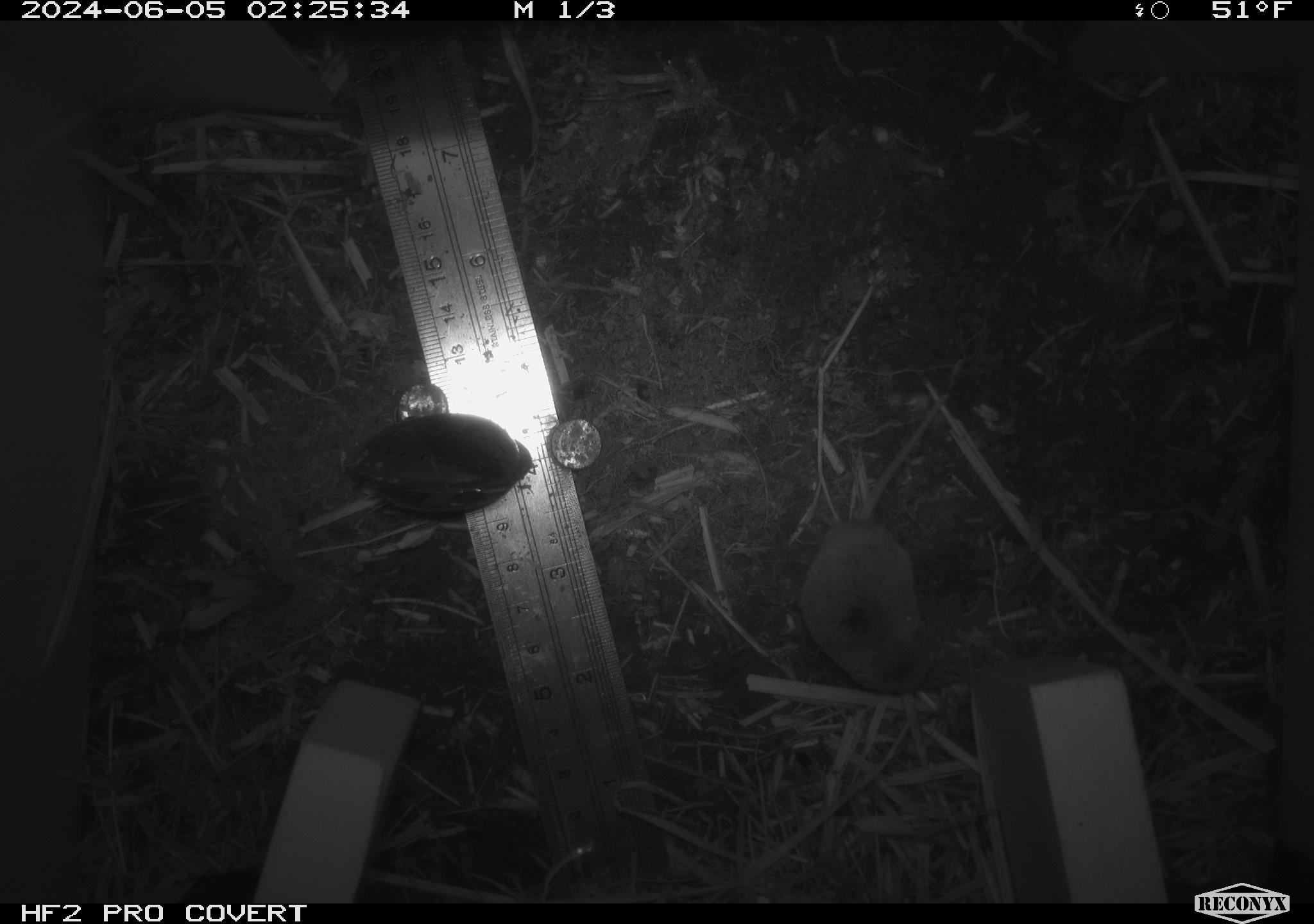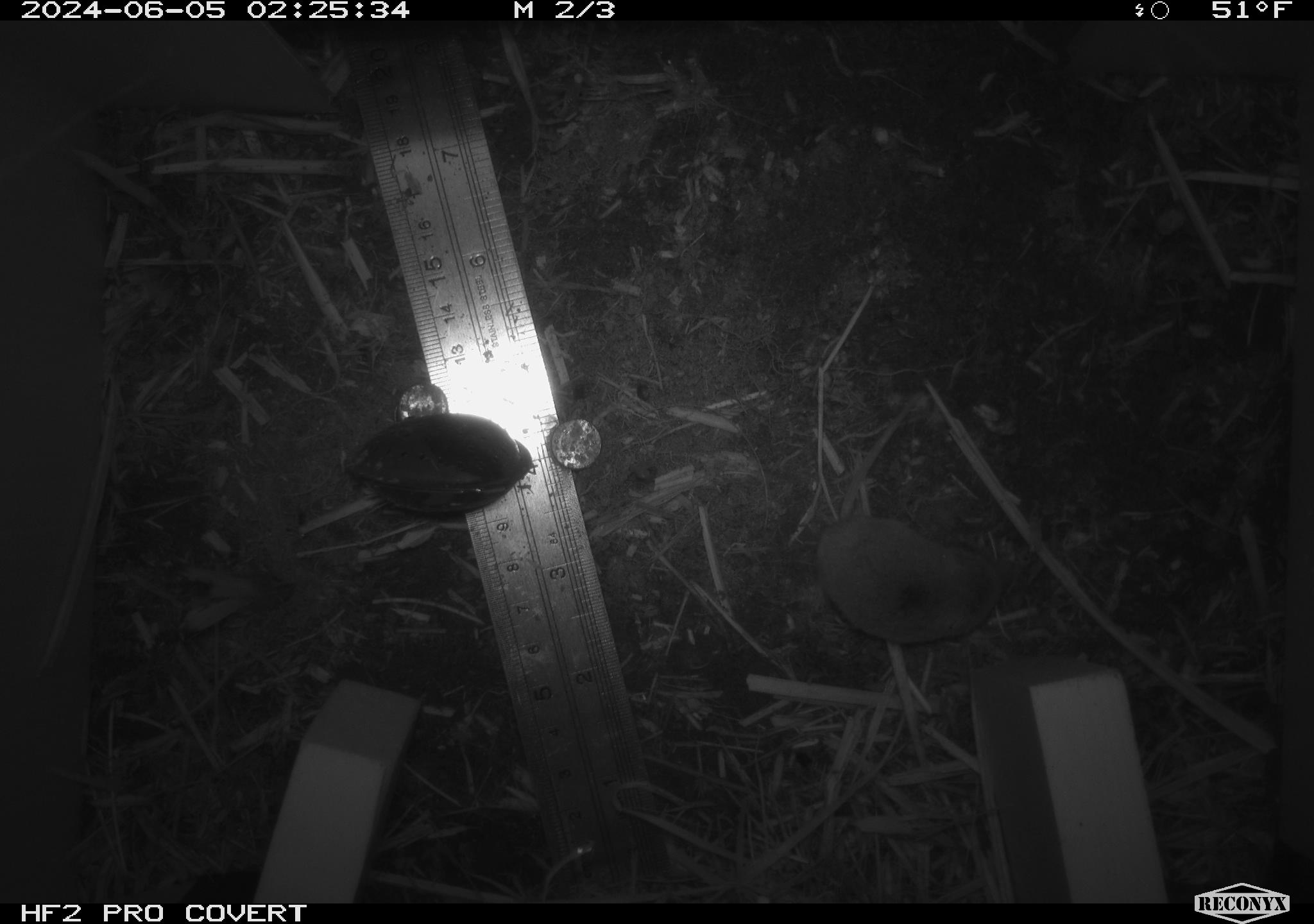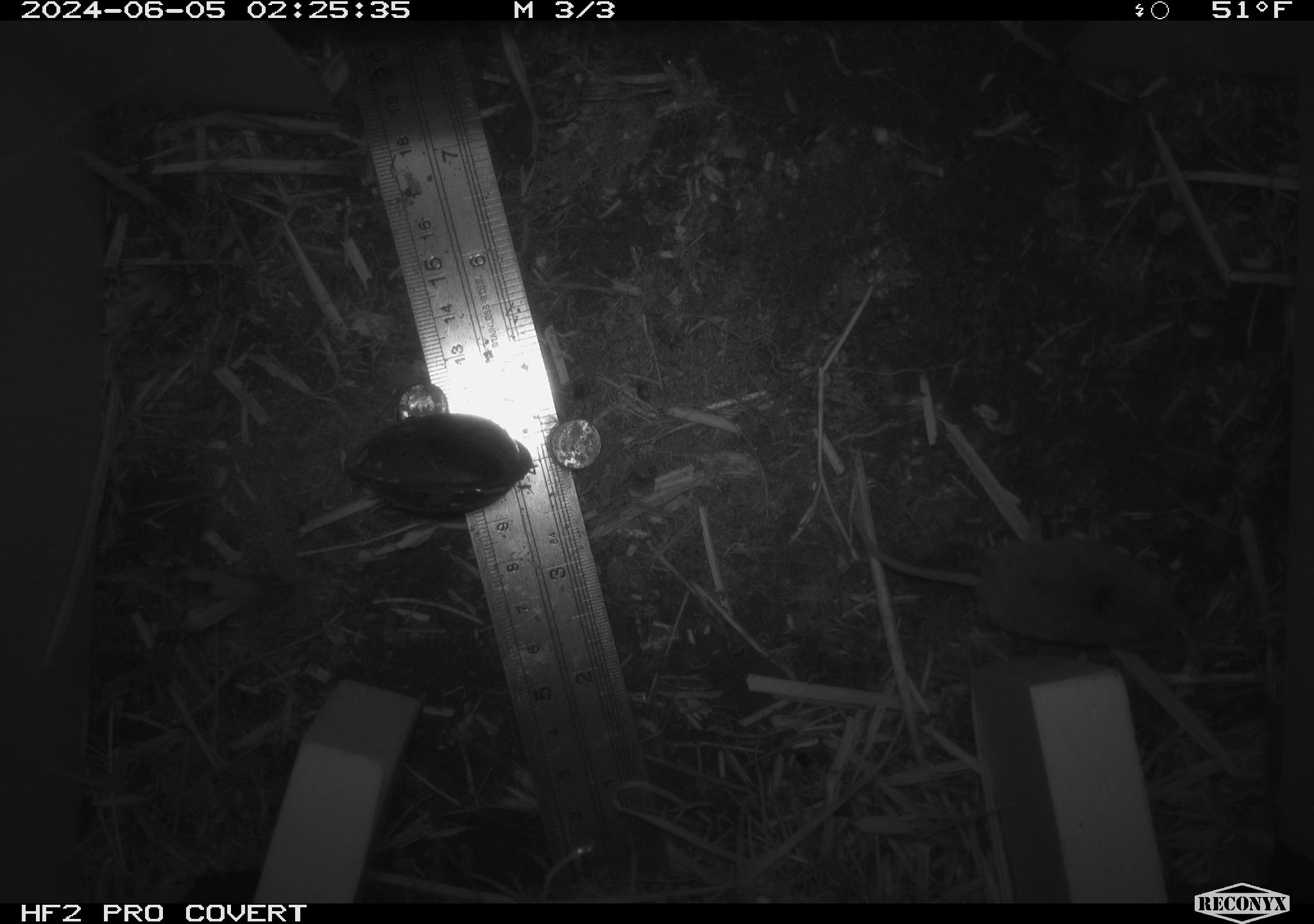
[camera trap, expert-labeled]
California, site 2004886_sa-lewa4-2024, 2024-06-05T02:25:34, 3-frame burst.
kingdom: Animalia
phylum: Chordata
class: Mammalia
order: Eulipotyphla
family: Soricidae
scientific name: Soricidae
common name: shrews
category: soricidae family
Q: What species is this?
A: Soricidae family (shrews) (Soricidae).